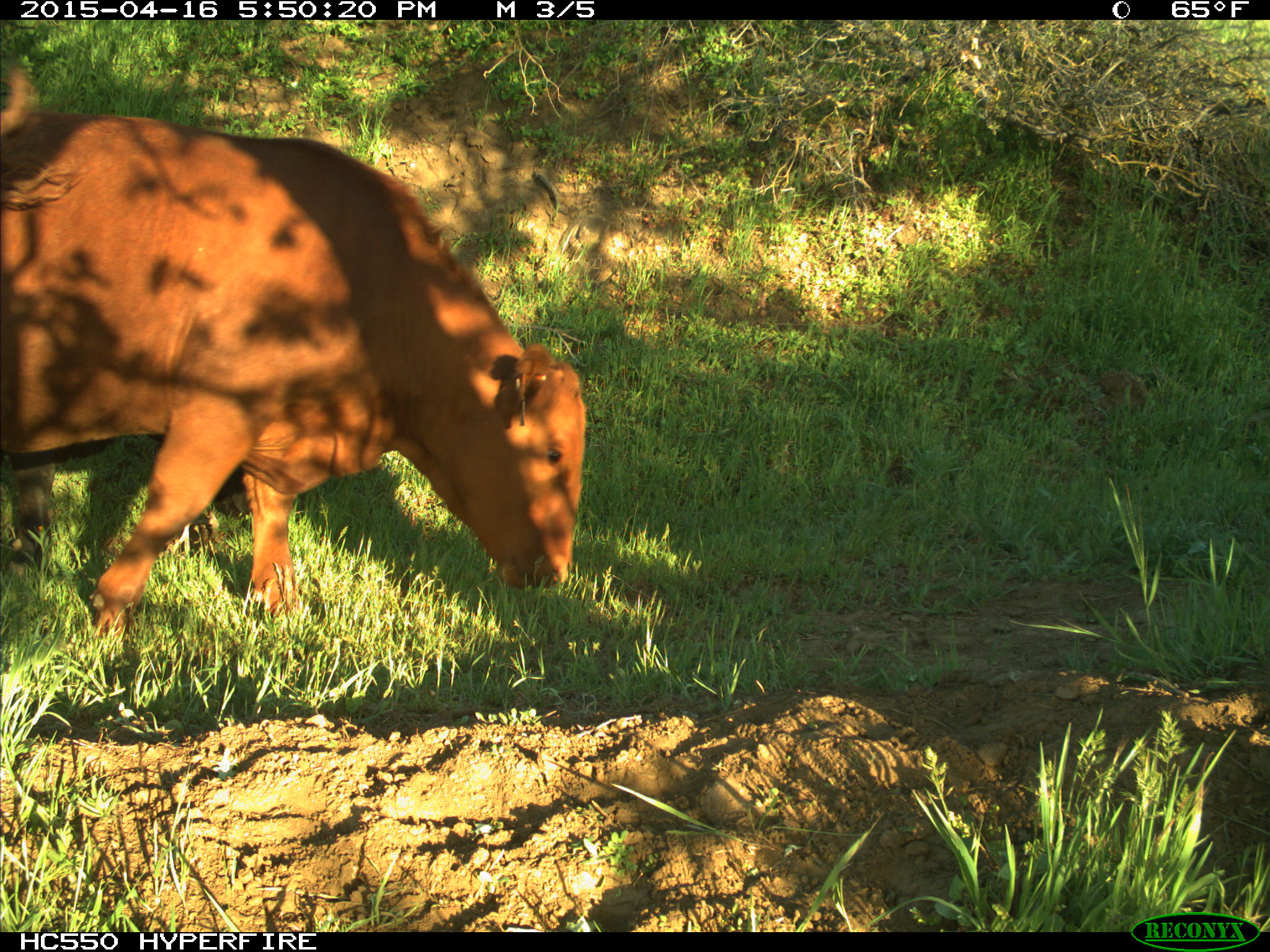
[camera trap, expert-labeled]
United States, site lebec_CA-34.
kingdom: Animalia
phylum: Chordata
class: Mammalia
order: Artiodactyla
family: Bovidae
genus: Bos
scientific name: Bos taurus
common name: domestic cow